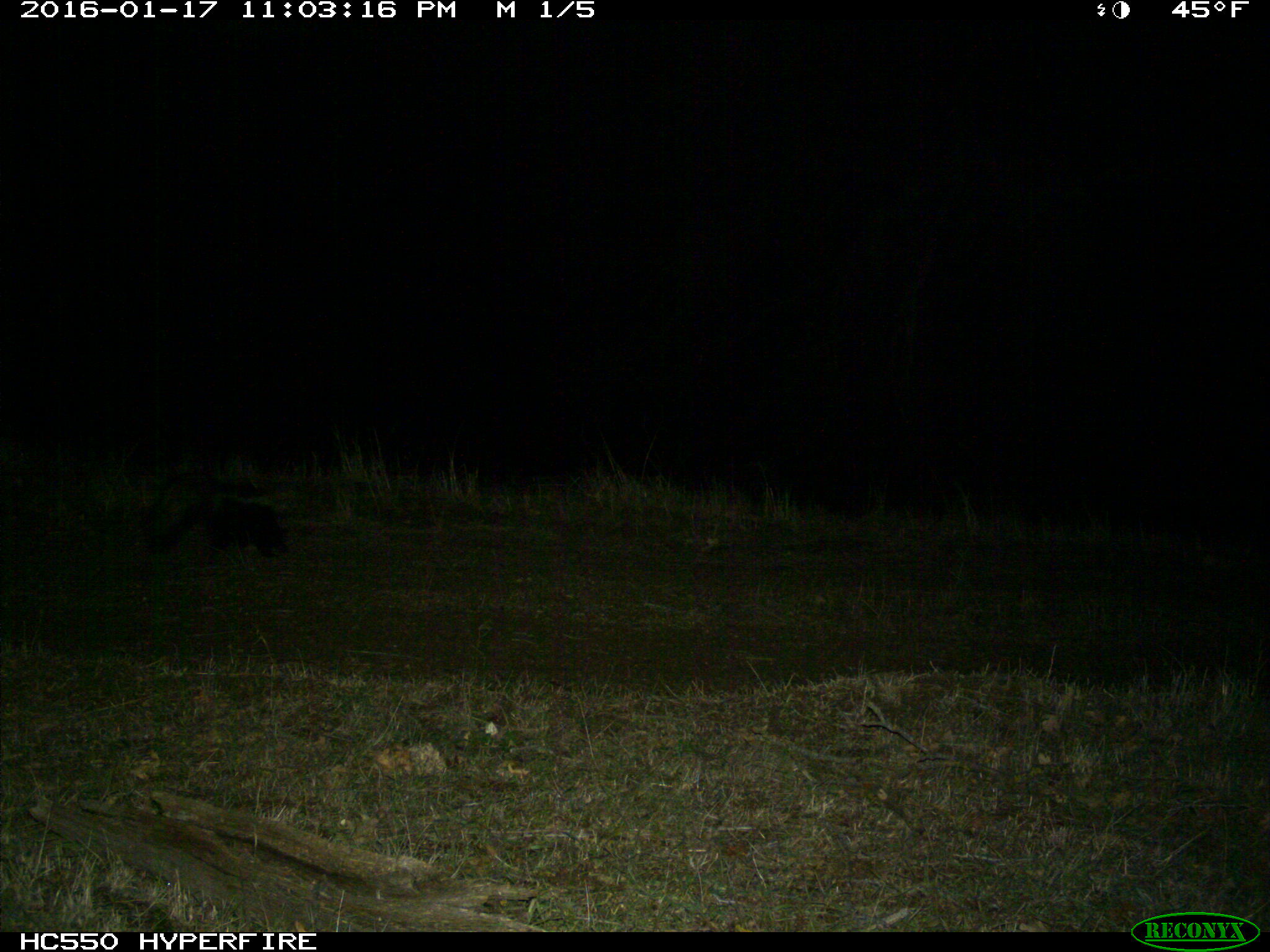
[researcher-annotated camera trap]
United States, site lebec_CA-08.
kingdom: Animalia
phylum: Chordata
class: Mammalia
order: Carnivora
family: Mephitidae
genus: Mephitis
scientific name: Mephitis mephitis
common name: striped skunk